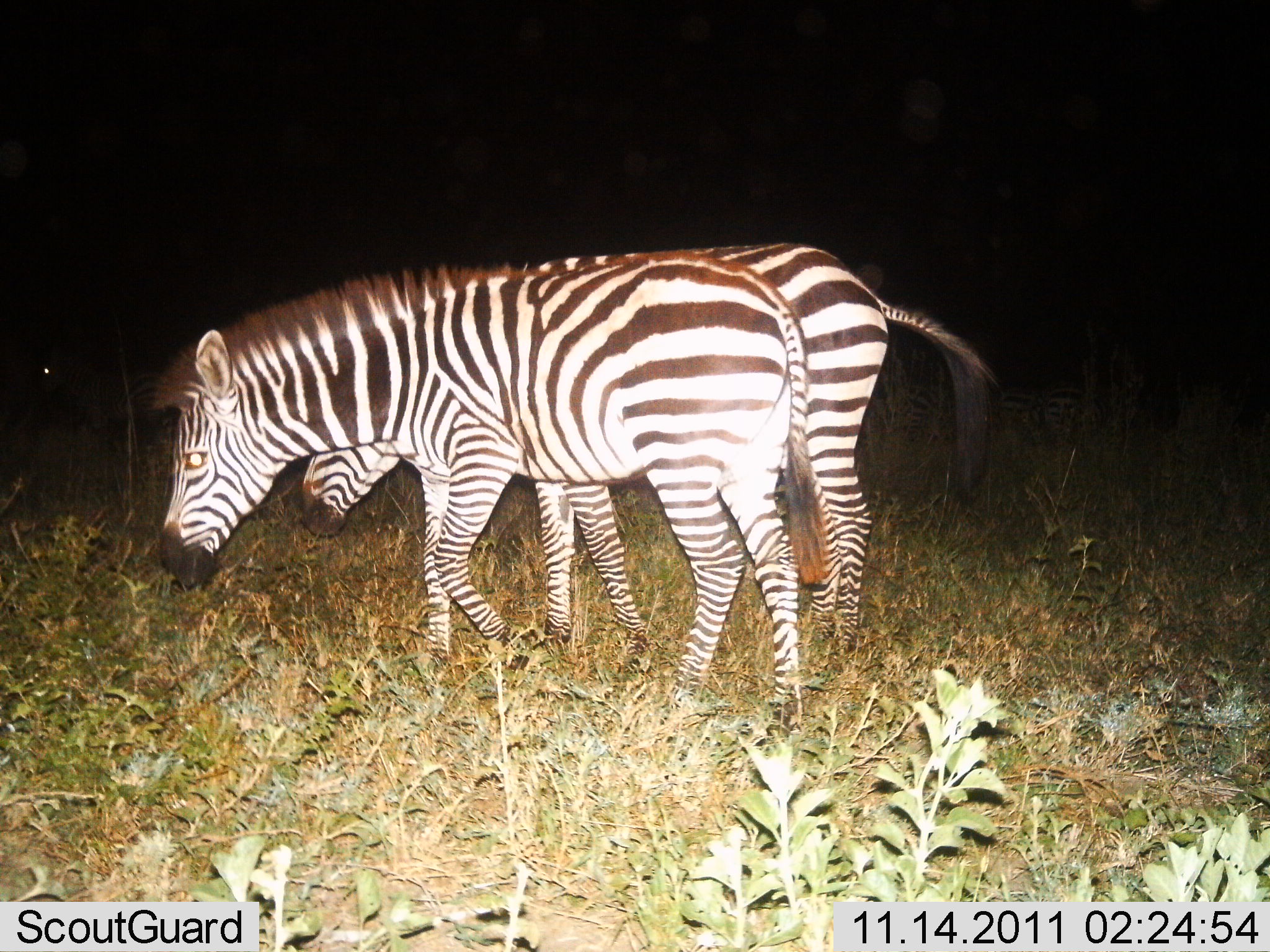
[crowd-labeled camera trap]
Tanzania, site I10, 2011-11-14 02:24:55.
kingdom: Animalia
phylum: Chordata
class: Mammalia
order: Perissodactyla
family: Equidae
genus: Equus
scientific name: Equus quagga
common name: plains zebra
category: zebra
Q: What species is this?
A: Zebra (plains zebra) (Equus quagga).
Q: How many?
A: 2.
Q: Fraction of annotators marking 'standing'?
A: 21%.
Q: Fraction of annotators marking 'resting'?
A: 0%.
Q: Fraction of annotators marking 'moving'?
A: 29%.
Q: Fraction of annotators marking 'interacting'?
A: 0%.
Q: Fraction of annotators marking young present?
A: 7%.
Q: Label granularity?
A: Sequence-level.